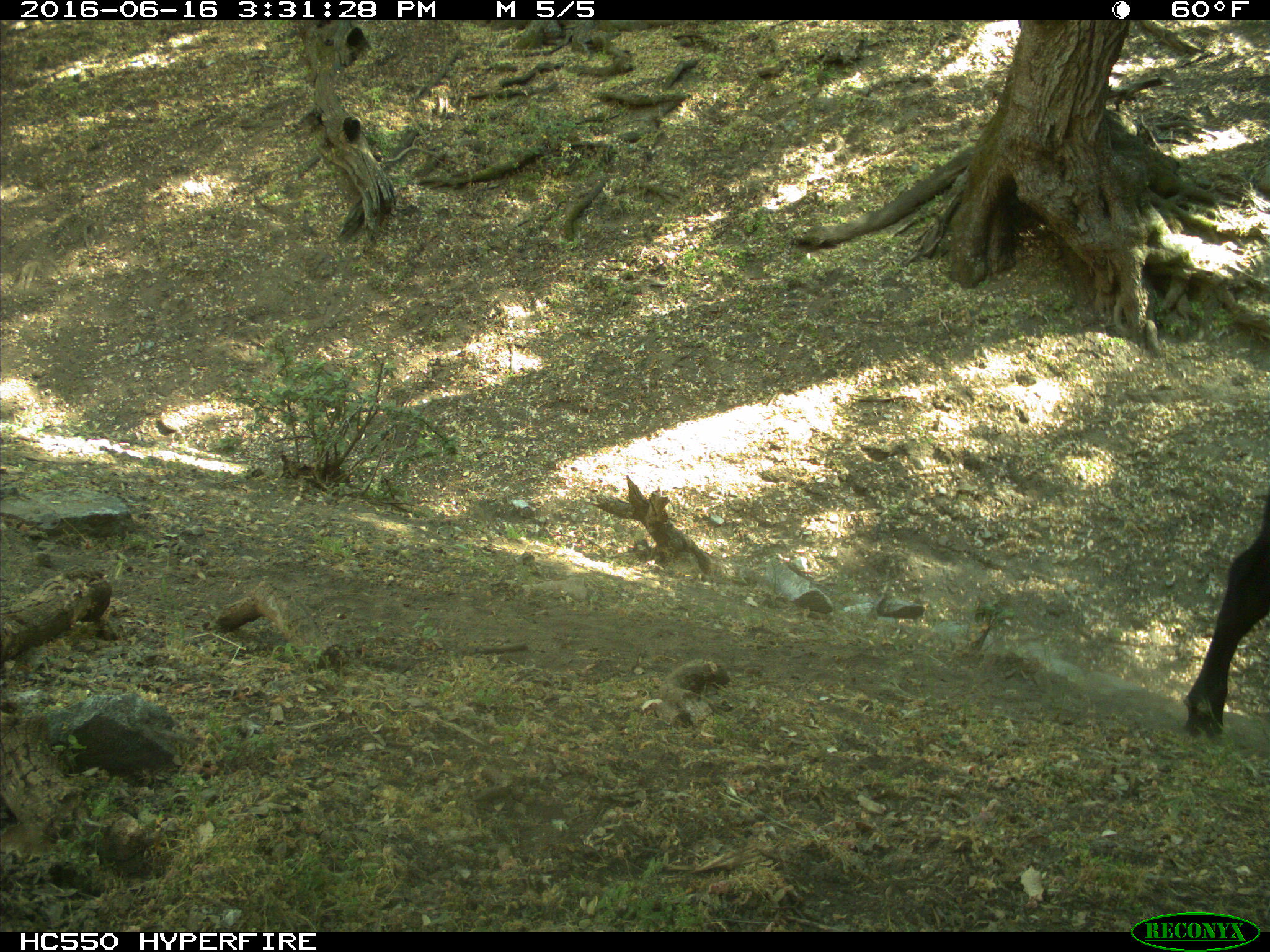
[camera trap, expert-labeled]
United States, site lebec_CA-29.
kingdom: Animalia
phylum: Chordata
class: Mammalia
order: Artiodactyla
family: Bovidae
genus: Bos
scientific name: Bos taurus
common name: domestic cow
Bos taurus (domestic cow).